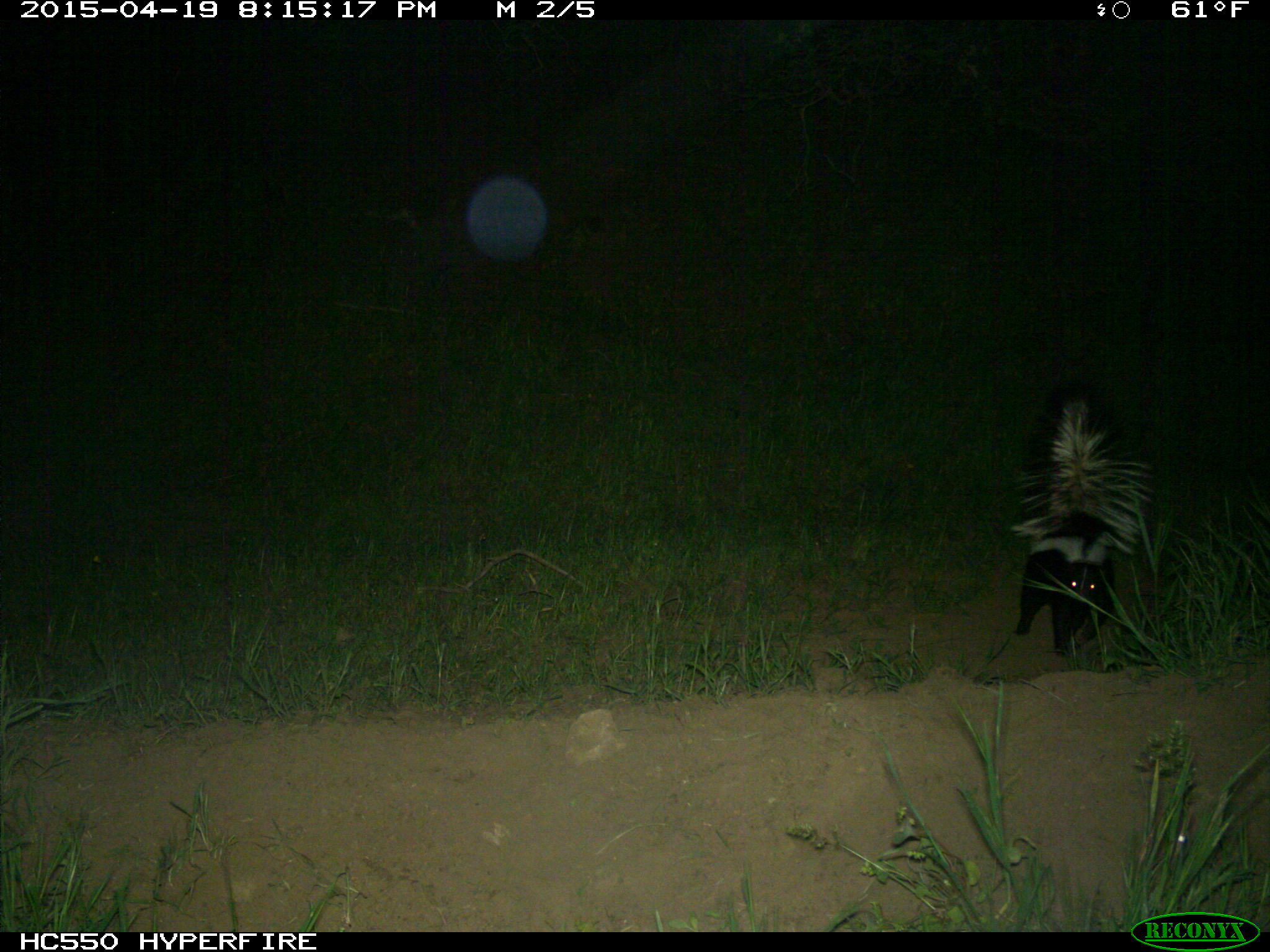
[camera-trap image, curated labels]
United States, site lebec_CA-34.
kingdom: Animalia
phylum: Chordata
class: Mammalia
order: Carnivora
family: Mephitidae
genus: Mephitis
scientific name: Mephitis mephitis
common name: striped skunk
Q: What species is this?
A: Mephitis mephitis (striped skunk).